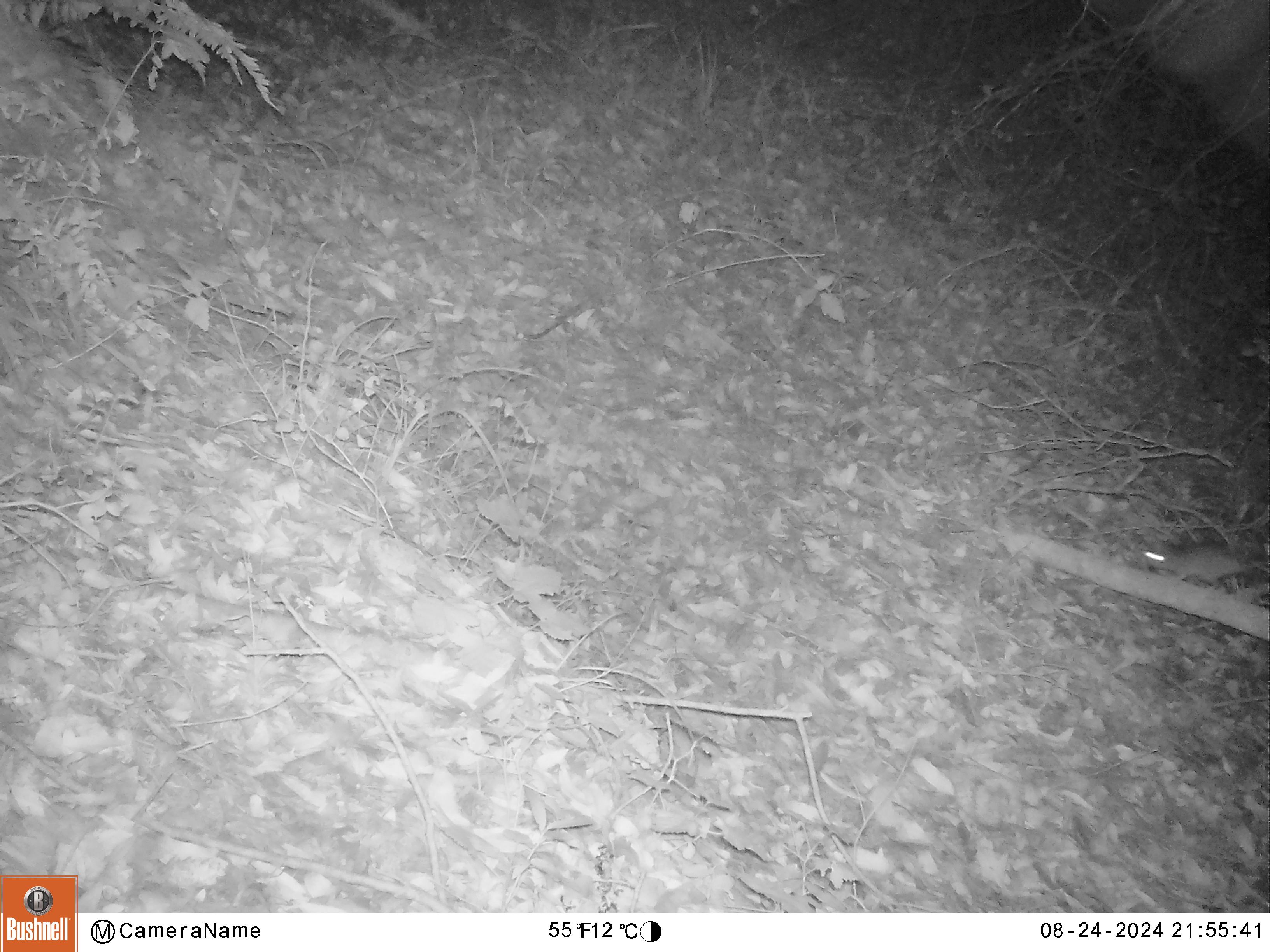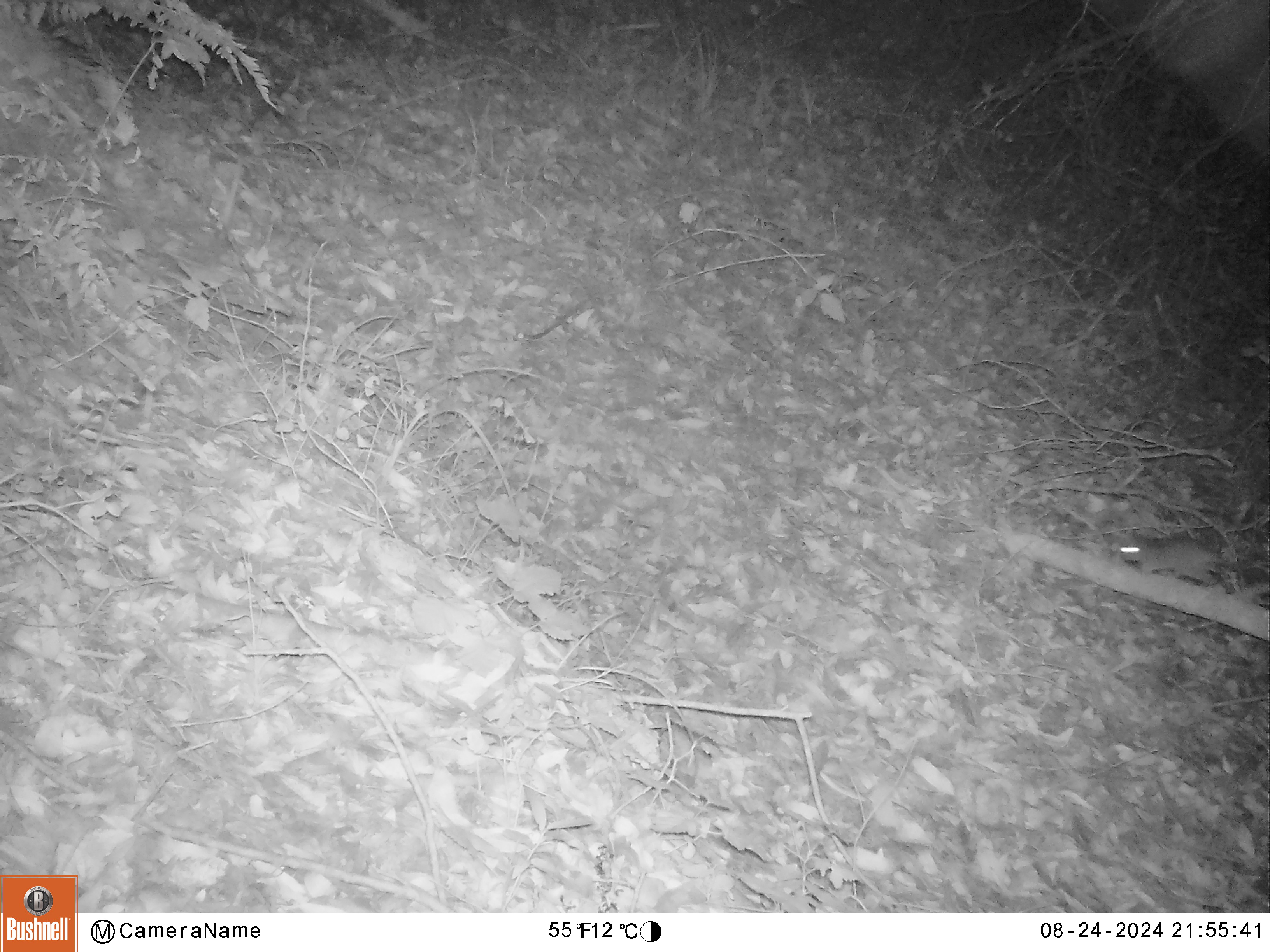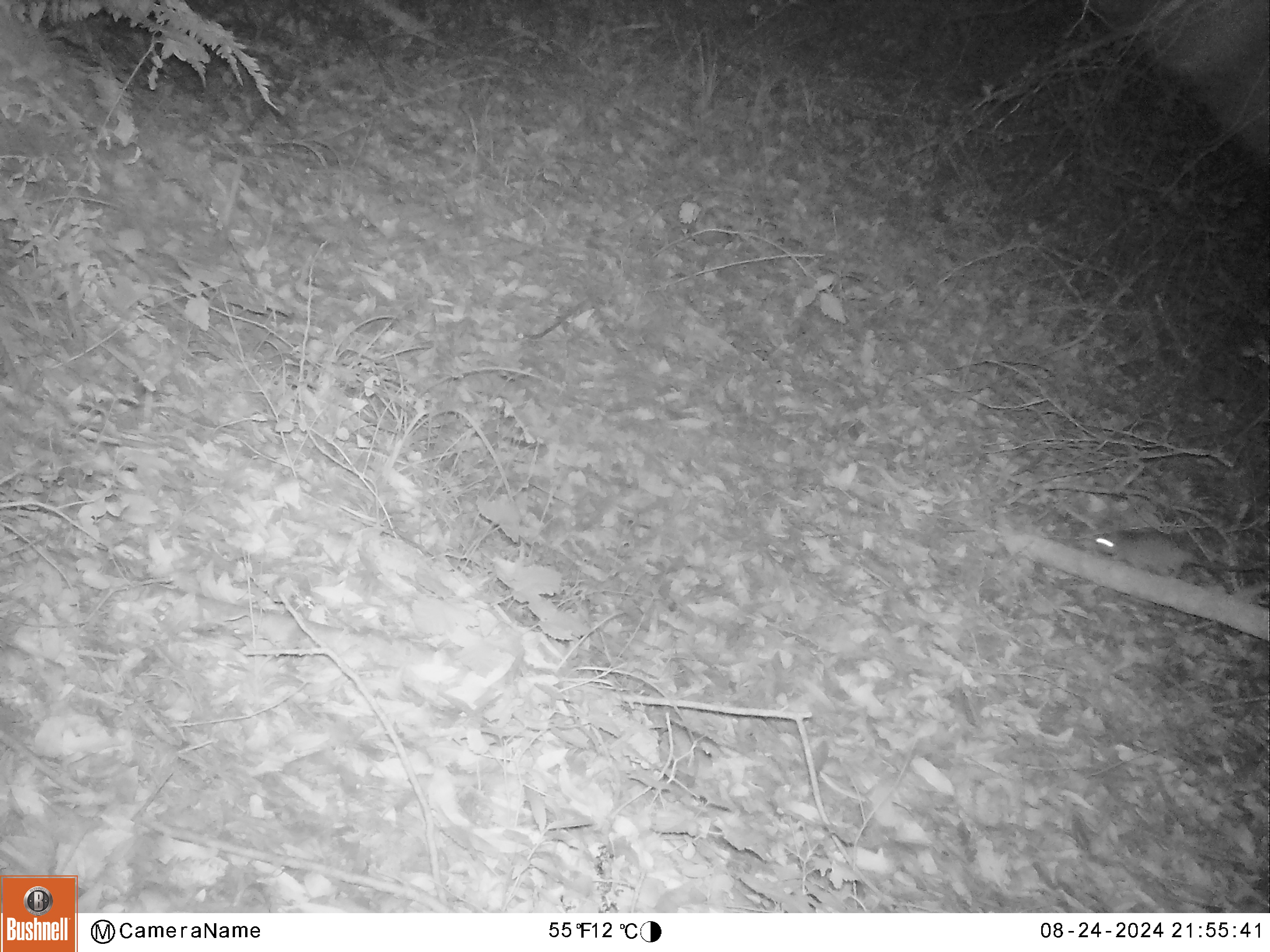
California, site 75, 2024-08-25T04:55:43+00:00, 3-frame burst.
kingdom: Animalia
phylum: Chordata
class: Mammalia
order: Rodentia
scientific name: Rodentia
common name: mouse or rat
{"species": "mouse or rat (Rodentia)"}